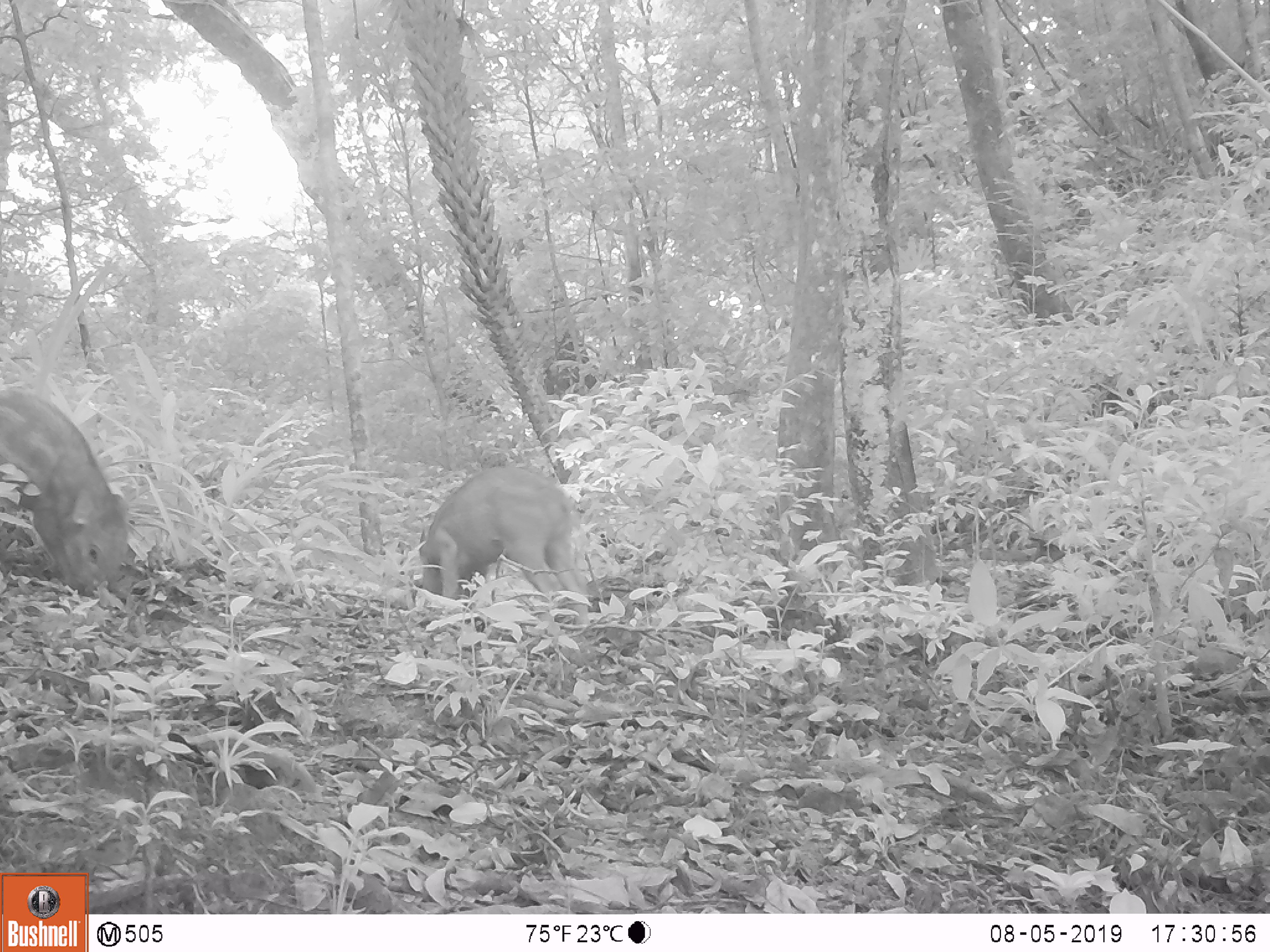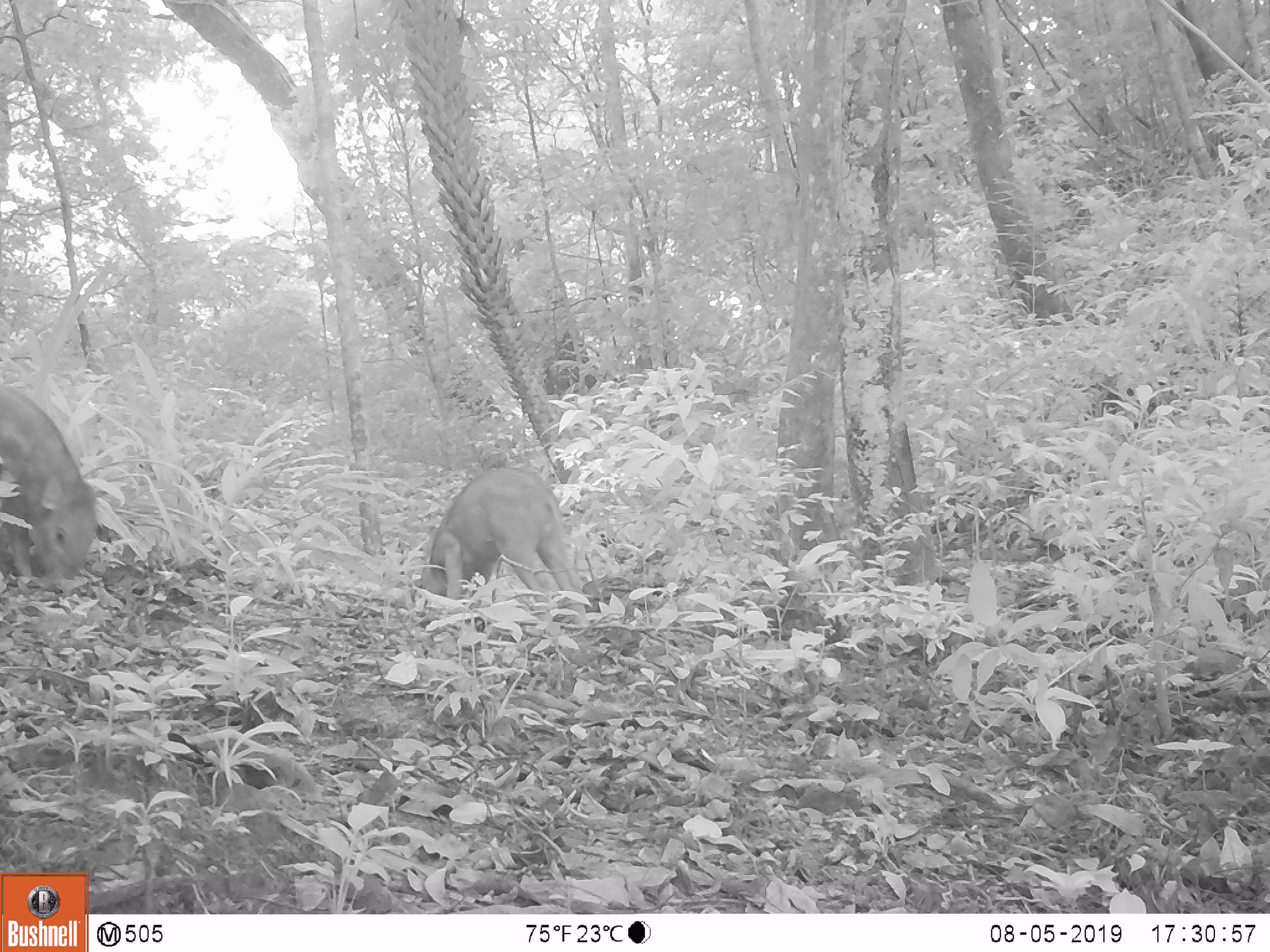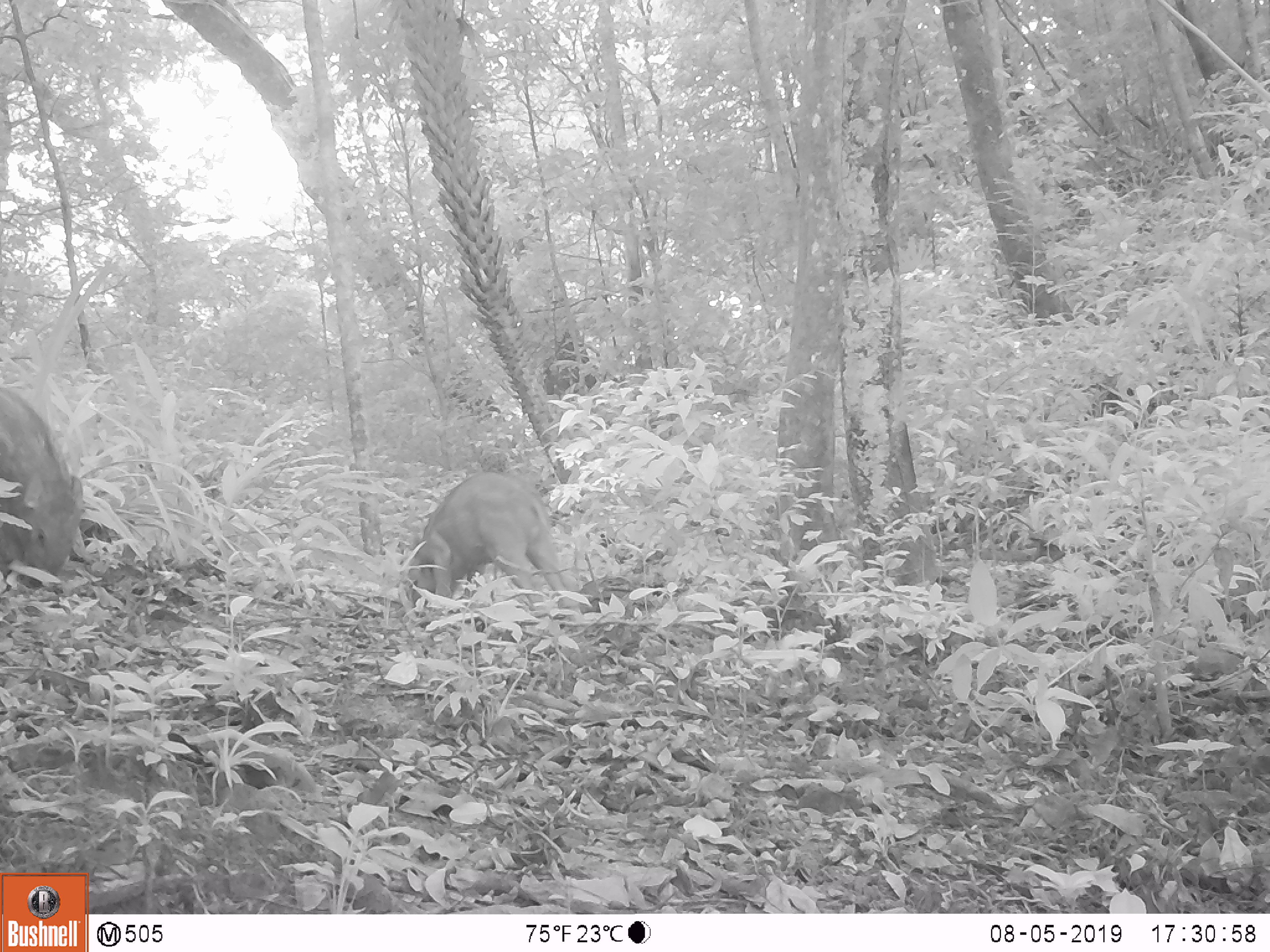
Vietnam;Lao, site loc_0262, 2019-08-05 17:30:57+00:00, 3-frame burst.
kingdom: Animalia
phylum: Chordata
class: Mammalia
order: Artiodactyla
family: Suidae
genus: Sus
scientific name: Sus scrofa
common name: eurasian wild pig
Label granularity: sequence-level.